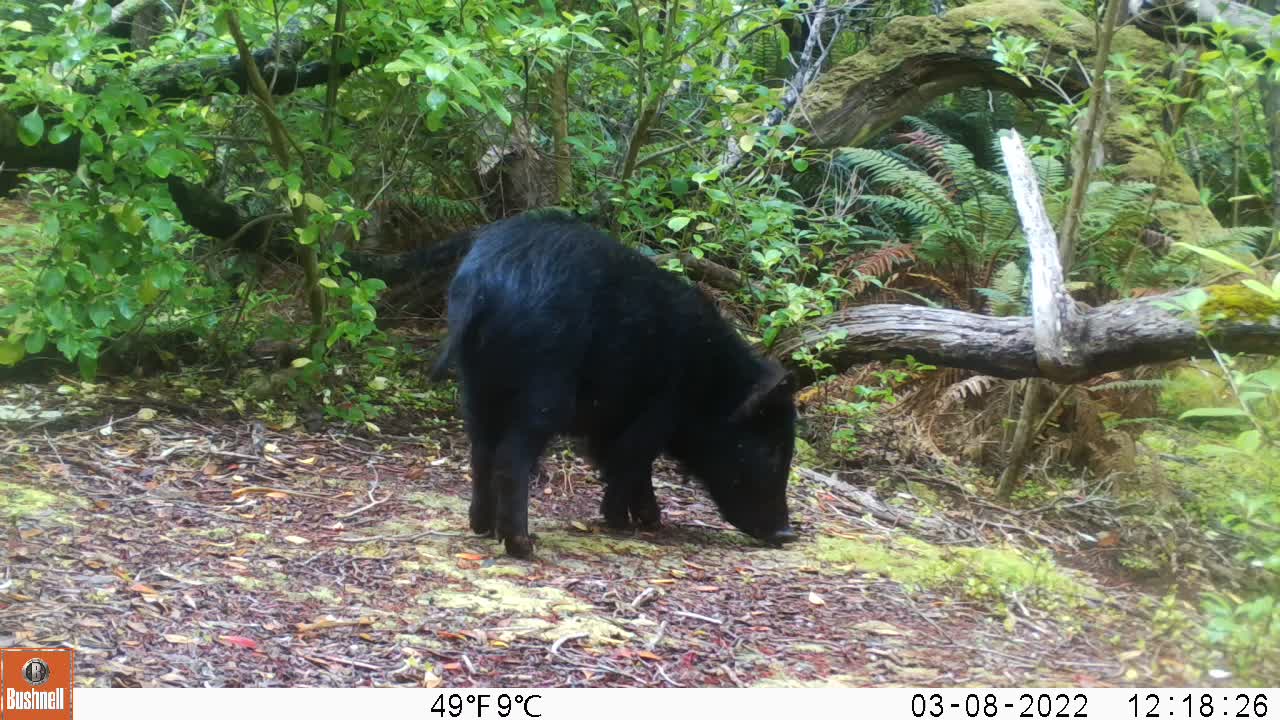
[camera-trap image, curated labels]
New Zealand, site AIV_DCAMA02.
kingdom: Animalia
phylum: Chordata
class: Mammalia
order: Artiodactyla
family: Suidae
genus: Sus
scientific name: Sus scrofa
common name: pig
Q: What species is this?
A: Pig (Sus scrofa).